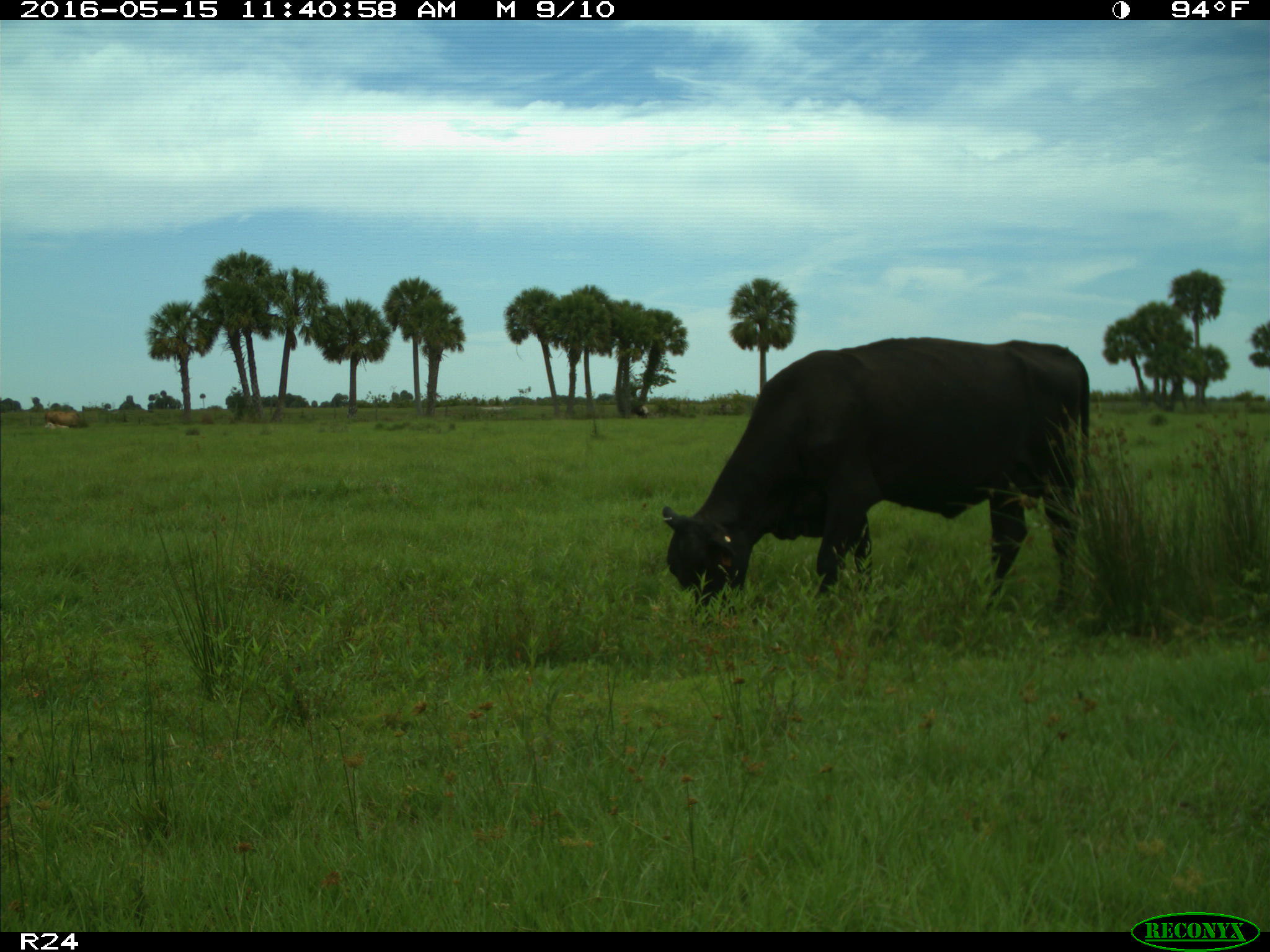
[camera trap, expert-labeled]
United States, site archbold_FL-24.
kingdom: Animalia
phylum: Chordata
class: Mammalia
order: Artiodactyla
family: Bovidae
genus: Bos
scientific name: Bos taurus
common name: domestic cow